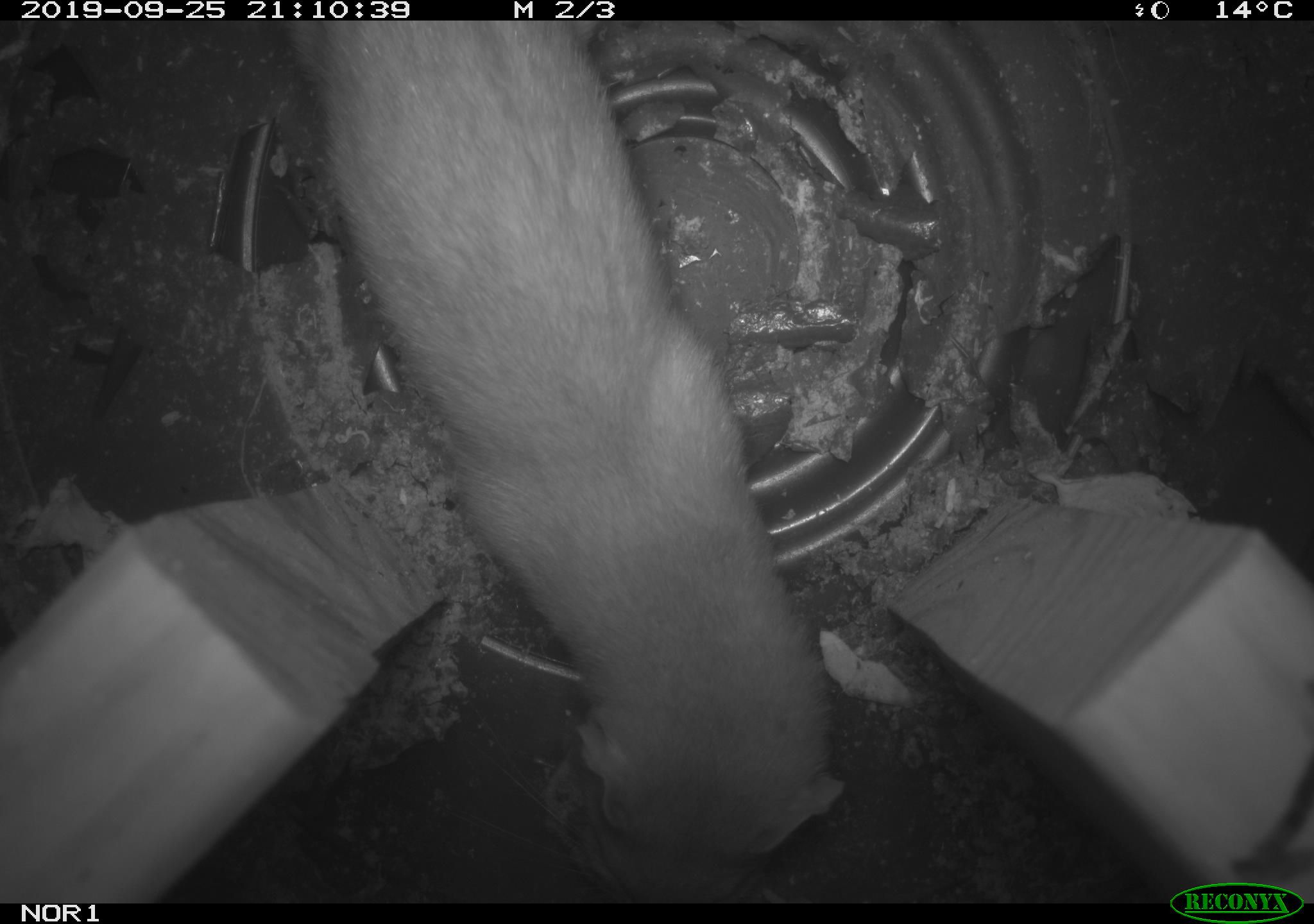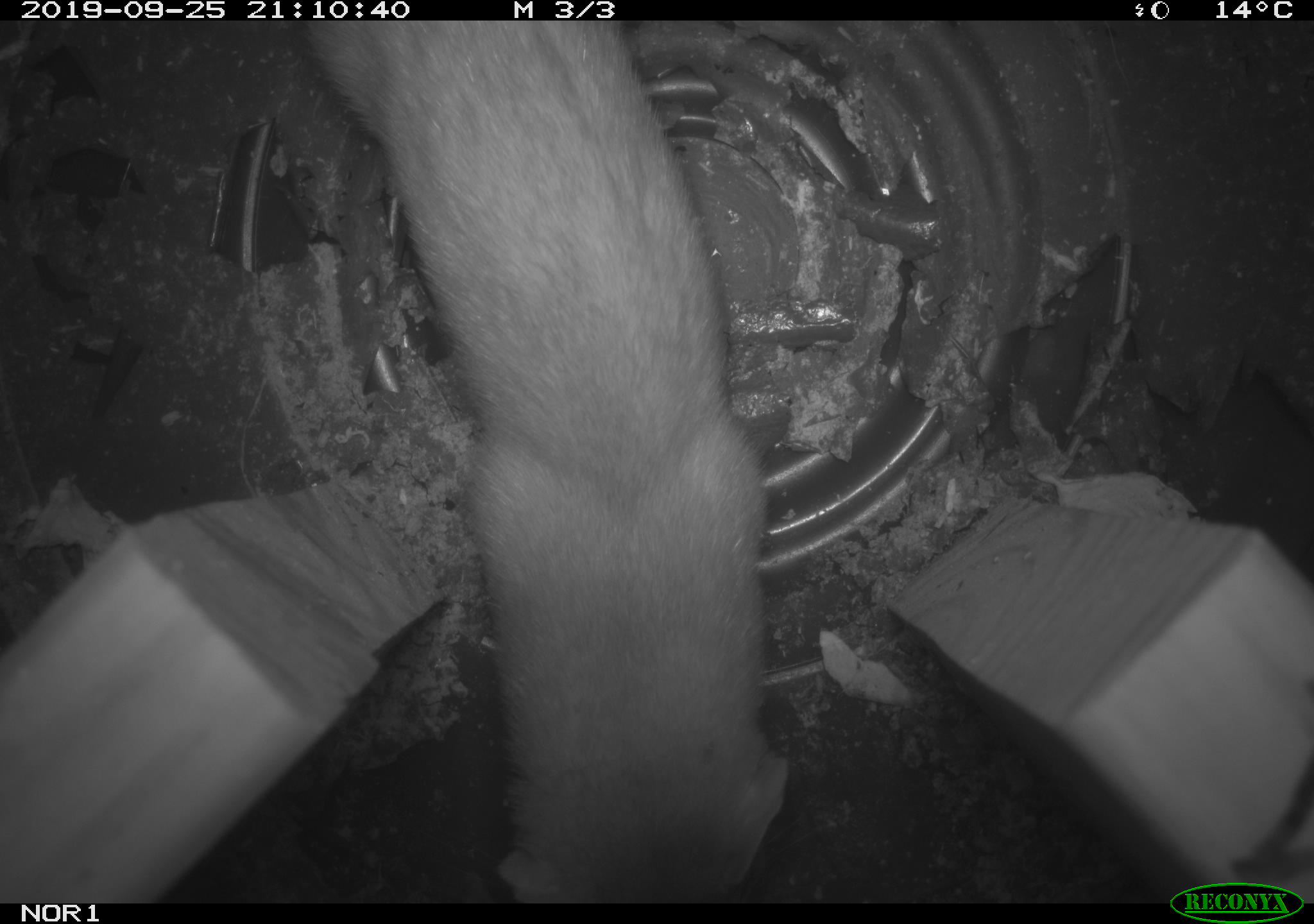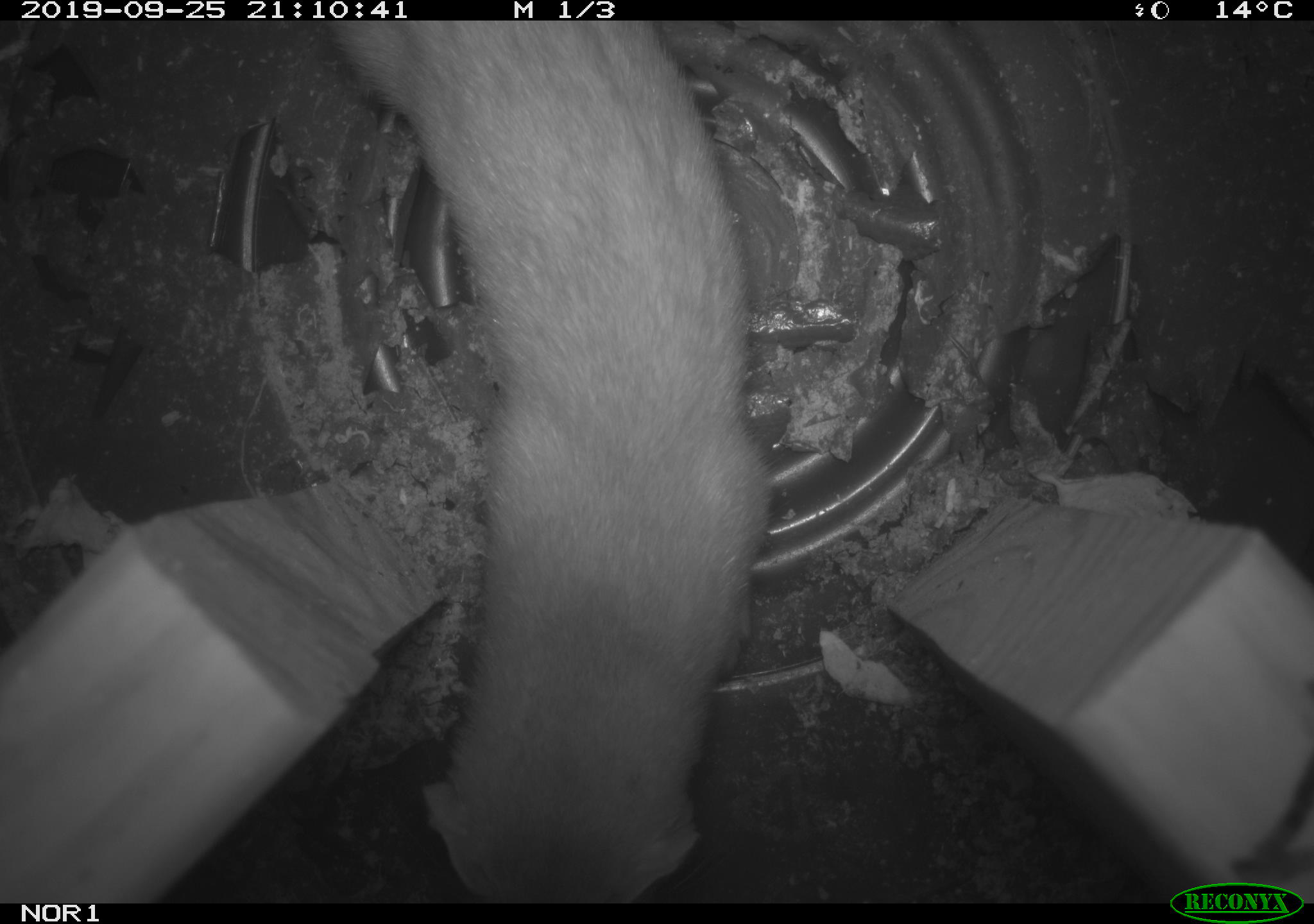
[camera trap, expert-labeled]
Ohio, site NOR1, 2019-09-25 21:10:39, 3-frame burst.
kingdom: Animalia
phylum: Chordata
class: Mammalia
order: Carnivora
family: Mustelidae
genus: Neogale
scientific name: Neogale frenata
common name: long-tailed weasel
Long-tailed weasel (Neogale frenata).